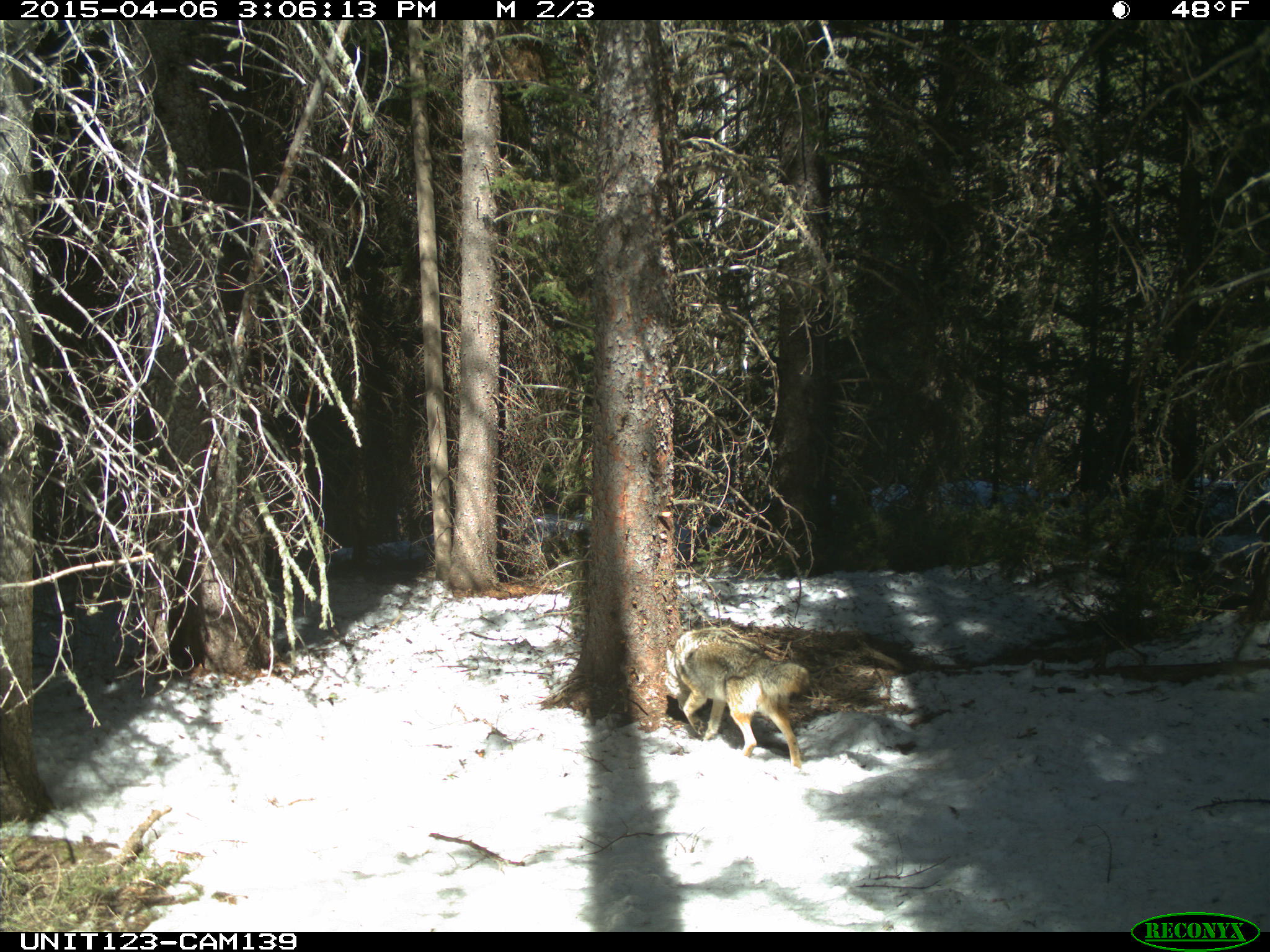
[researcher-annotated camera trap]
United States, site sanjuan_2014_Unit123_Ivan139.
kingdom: Animalia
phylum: Chordata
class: Mammalia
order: Carnivora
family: Canidae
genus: Canis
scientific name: Canis latrans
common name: coyote